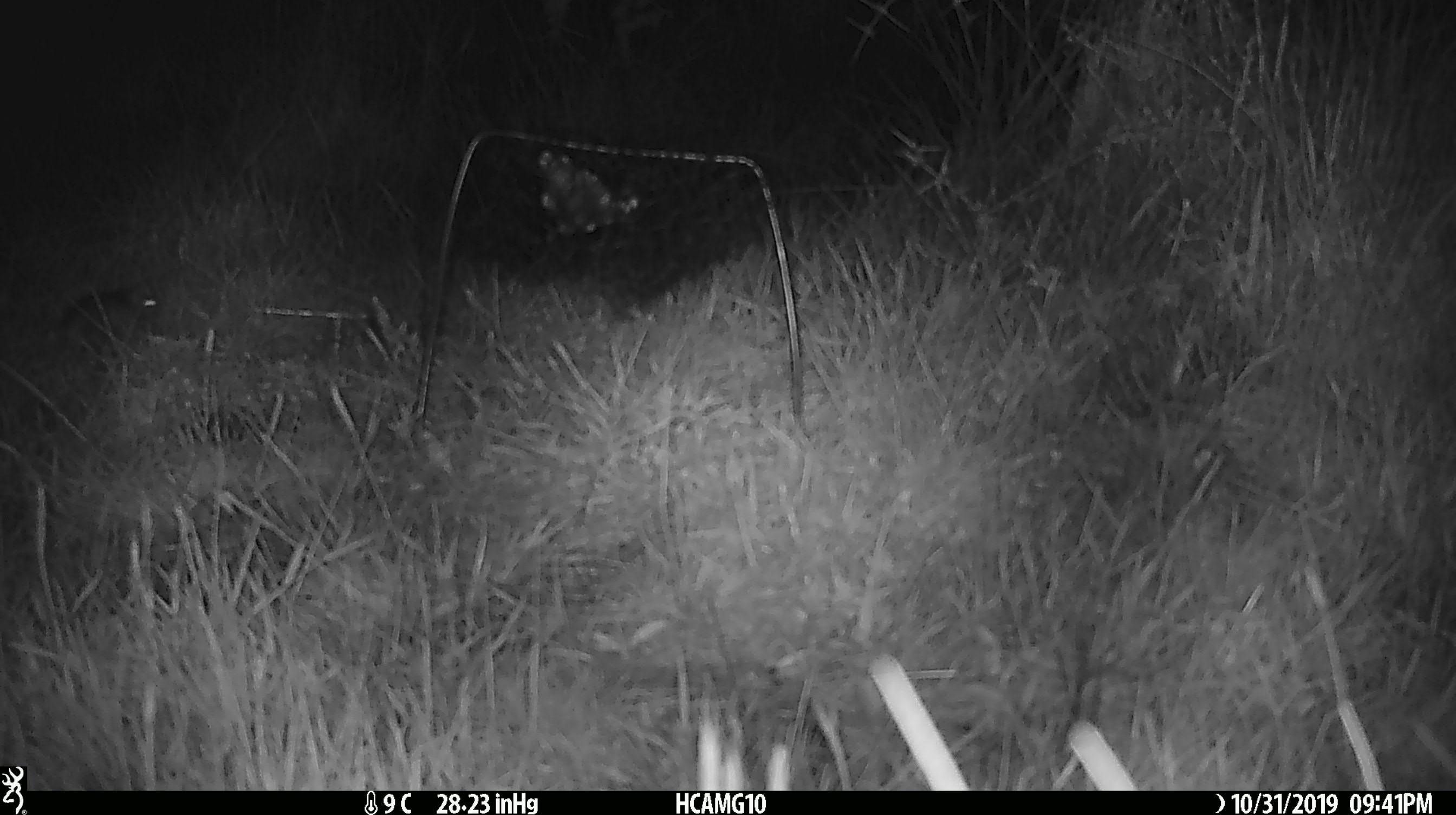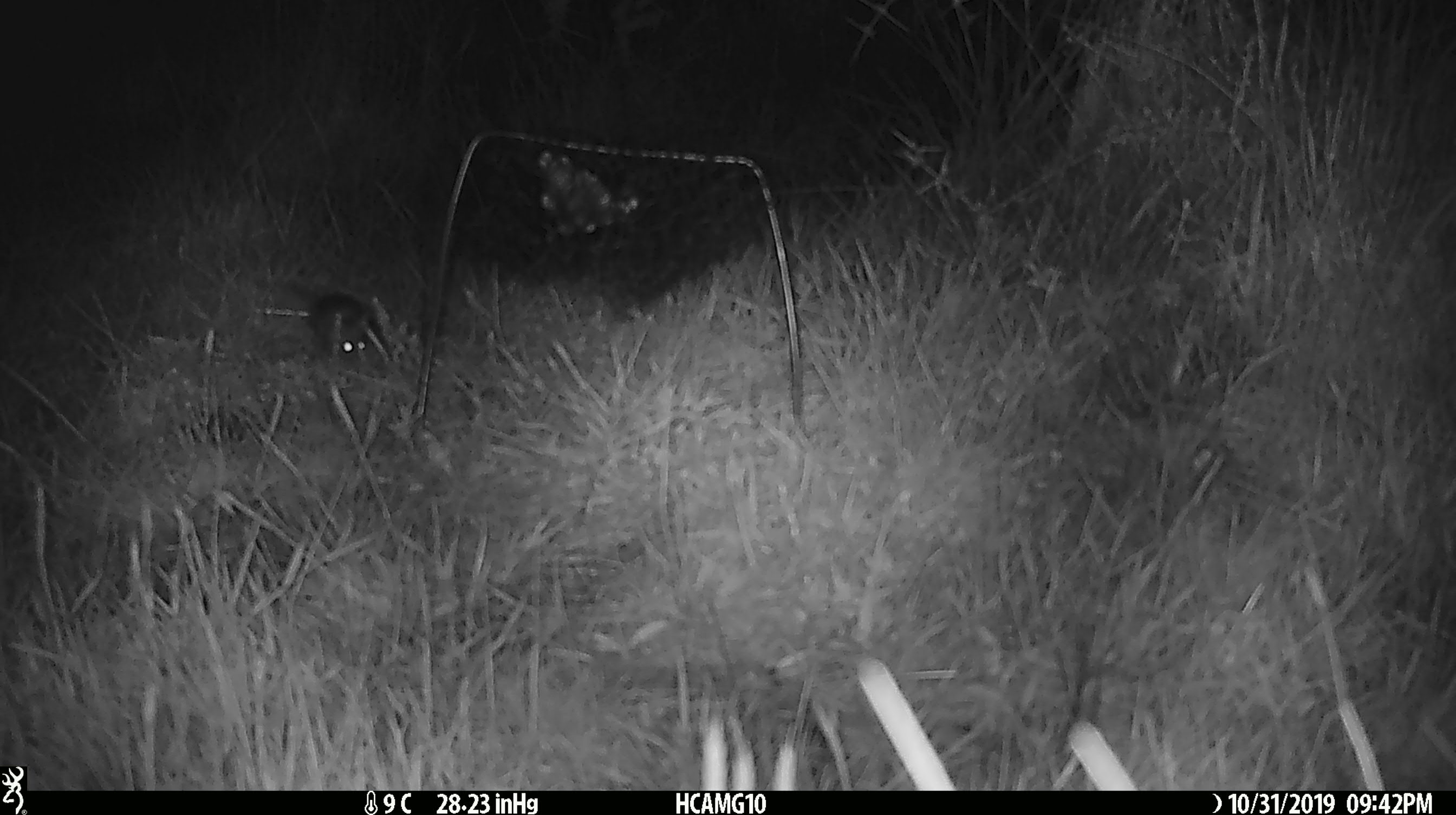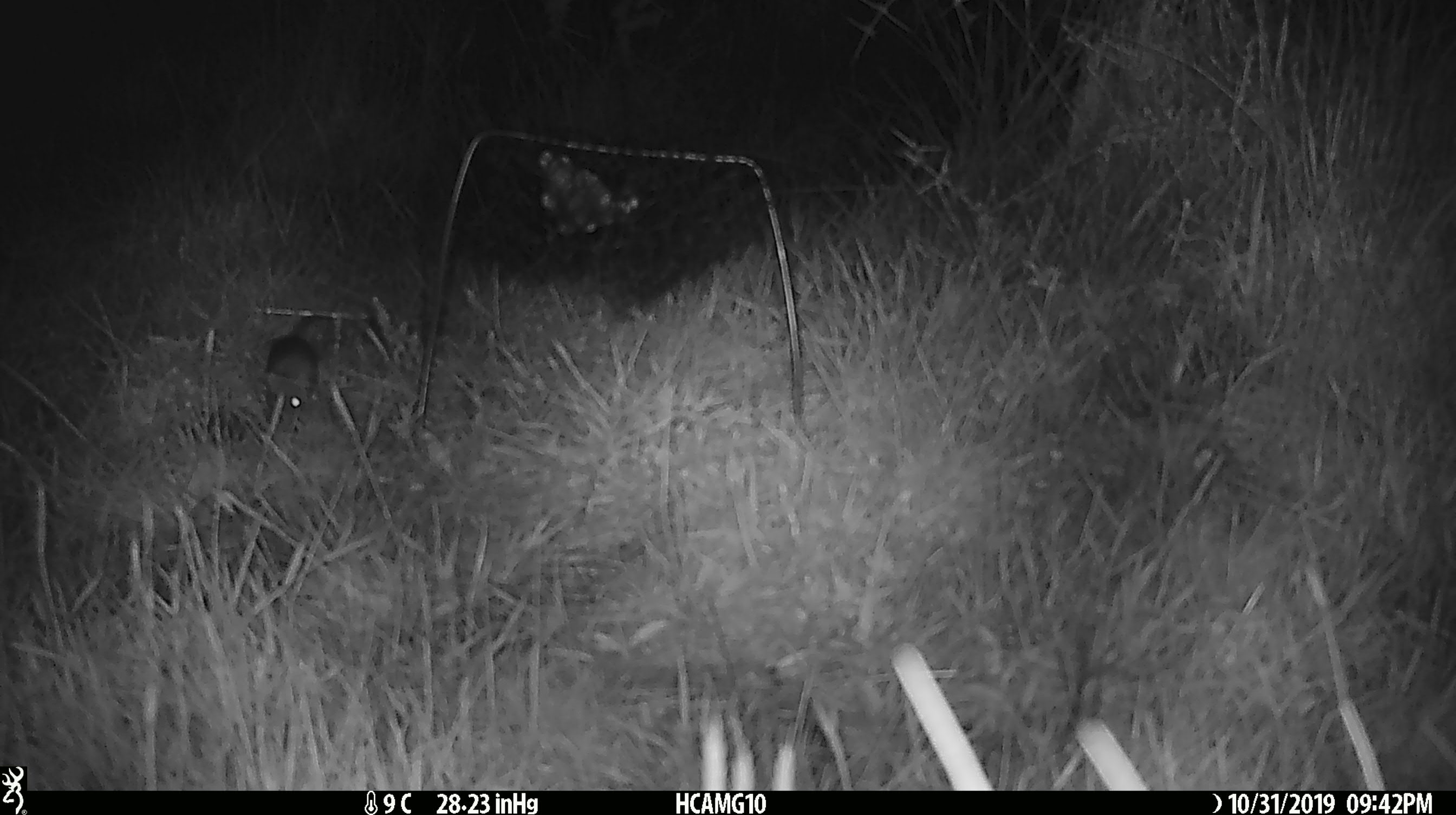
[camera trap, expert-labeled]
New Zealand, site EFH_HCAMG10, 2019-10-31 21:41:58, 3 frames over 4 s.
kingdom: Animalia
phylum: Chordata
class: Mammalia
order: Rodentia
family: Muridae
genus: Mus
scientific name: Mus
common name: mouse